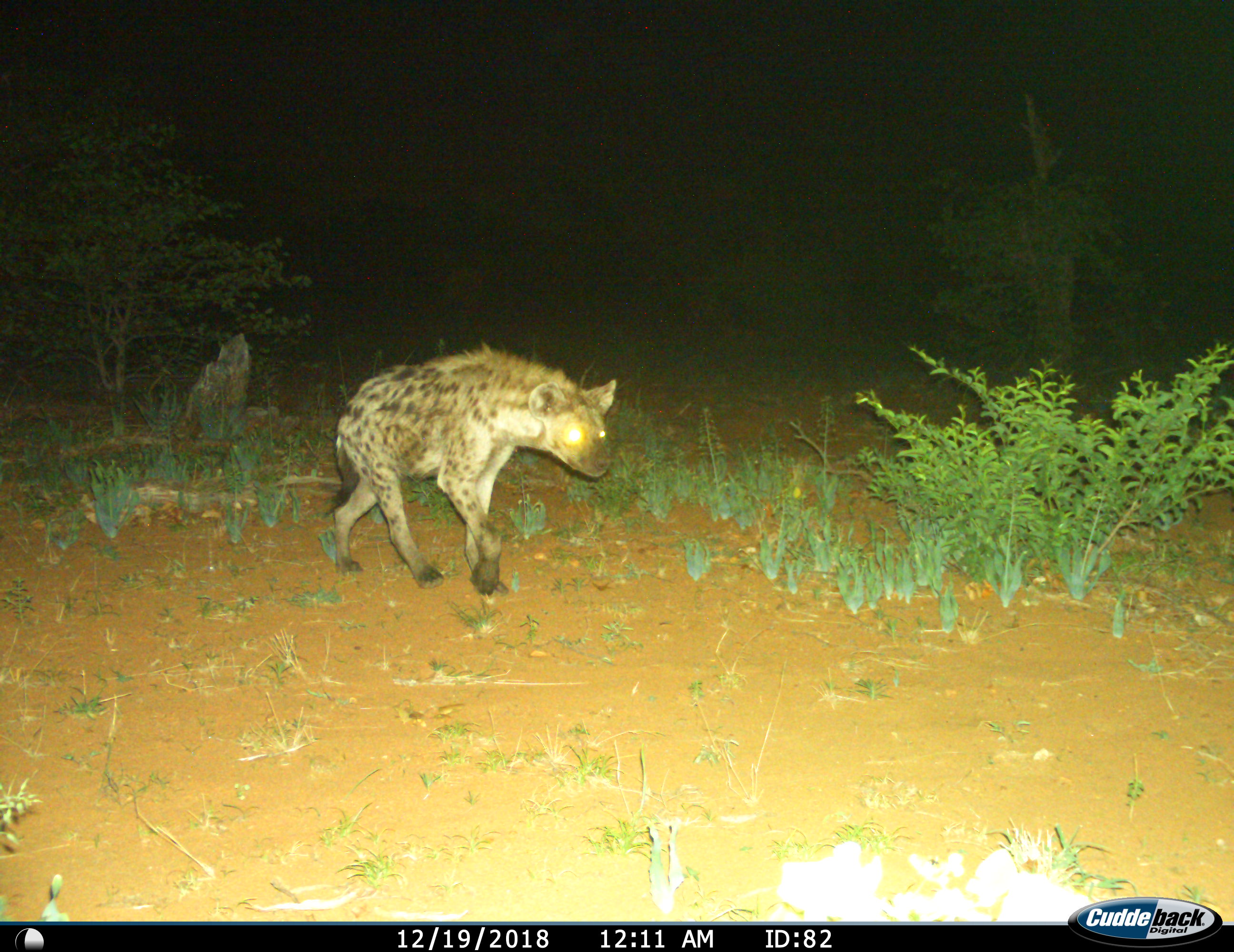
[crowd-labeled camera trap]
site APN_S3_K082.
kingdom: Animalia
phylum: Chordata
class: Mammalia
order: Carnivora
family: Hyaenidae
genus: Crocuta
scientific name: Crocuta crocuta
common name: spotted hyena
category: hyenaspotted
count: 1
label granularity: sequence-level